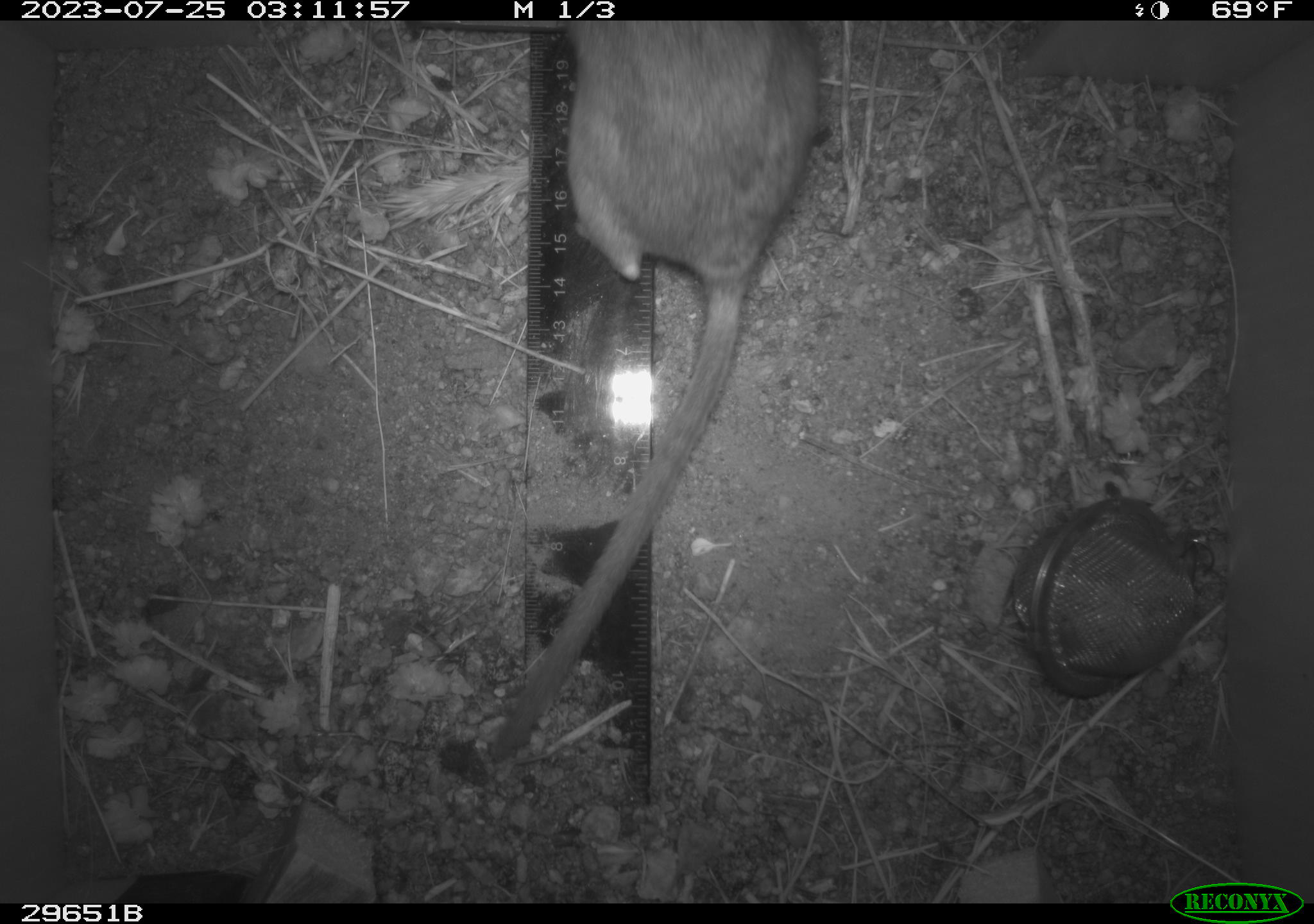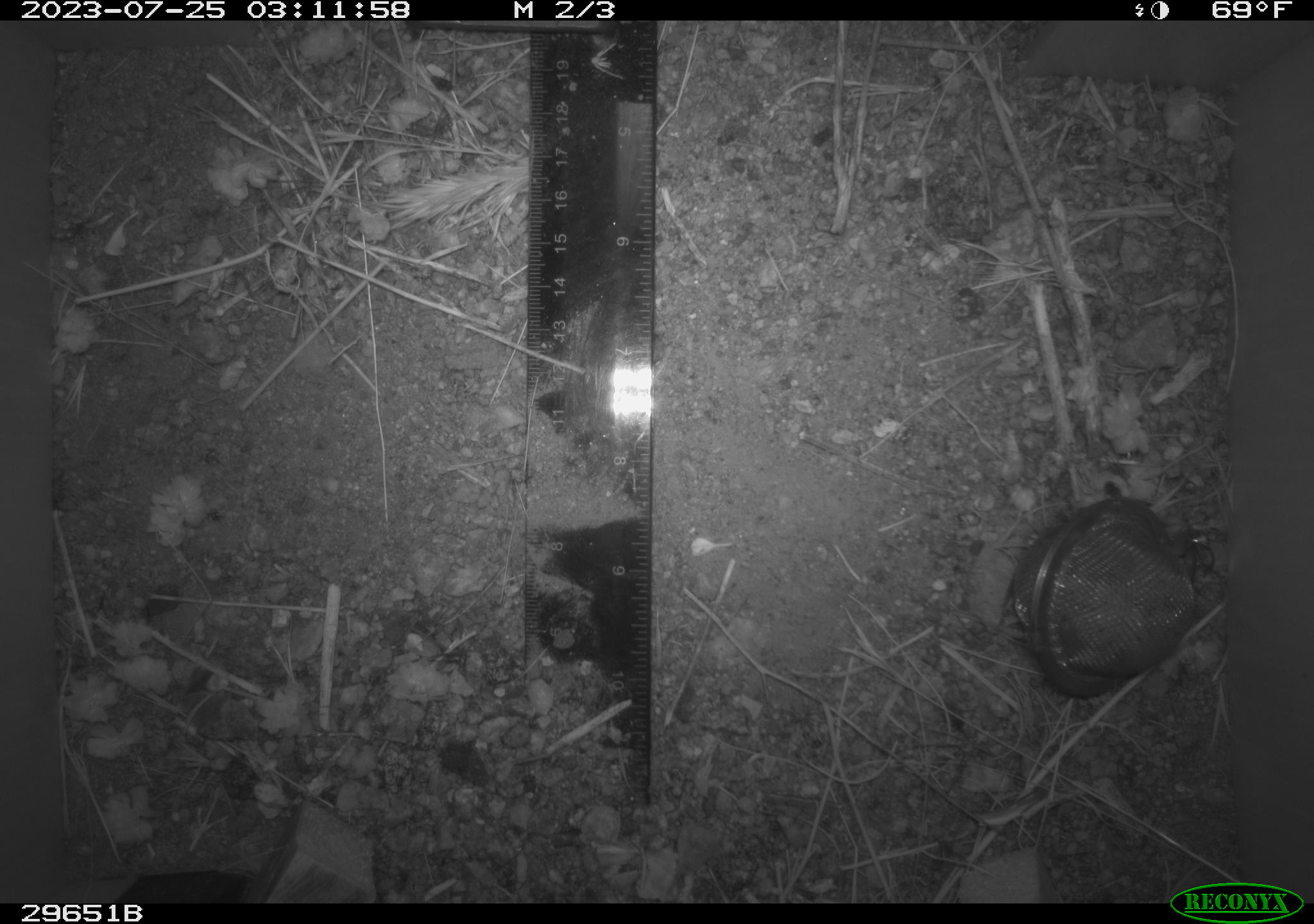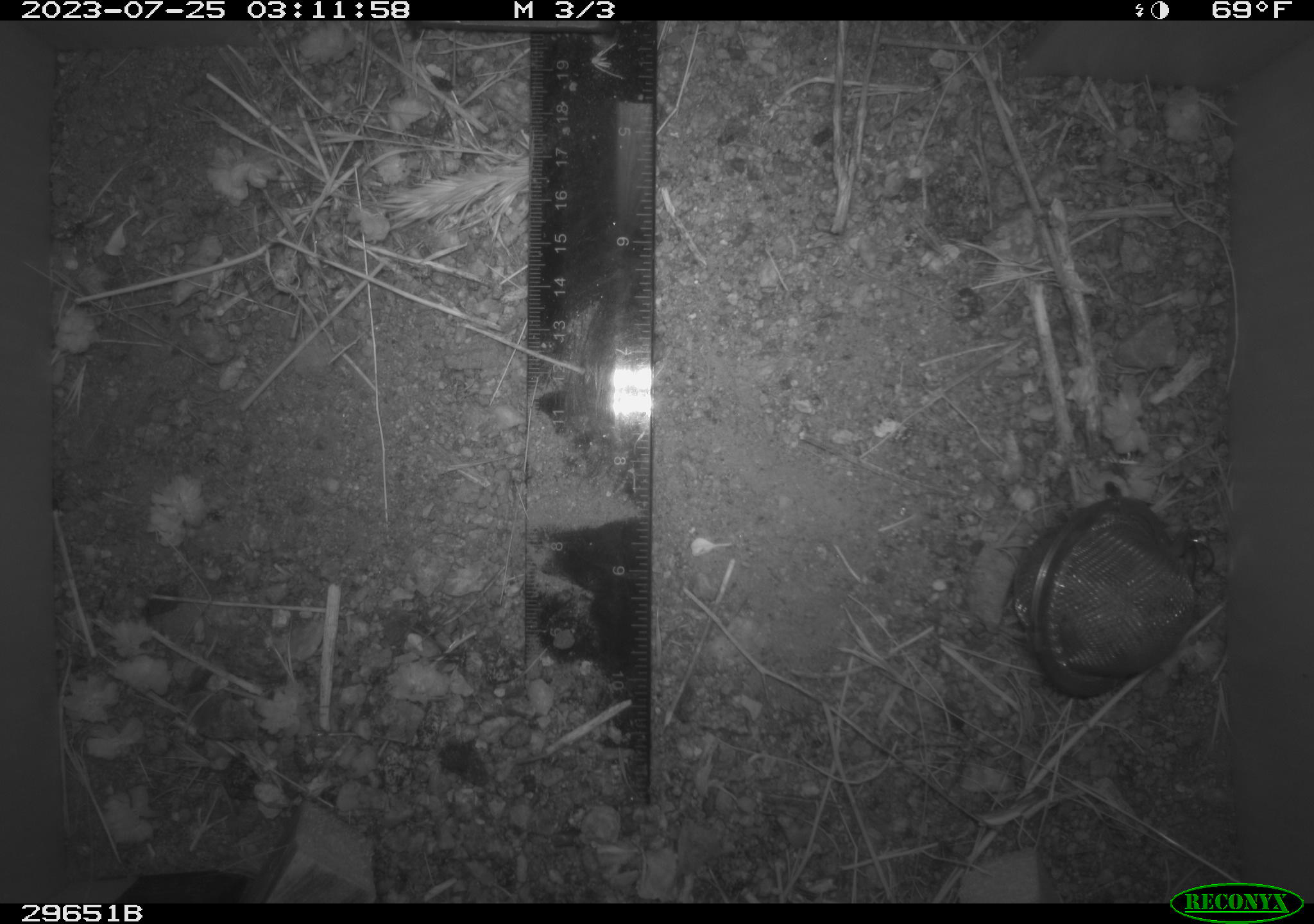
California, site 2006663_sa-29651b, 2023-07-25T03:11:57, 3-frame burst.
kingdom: Animalia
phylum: Chordata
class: Mammalia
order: Rodentia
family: Cricetidae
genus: Neotoma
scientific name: Neotoma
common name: pack rat or woodrat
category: neotoma species